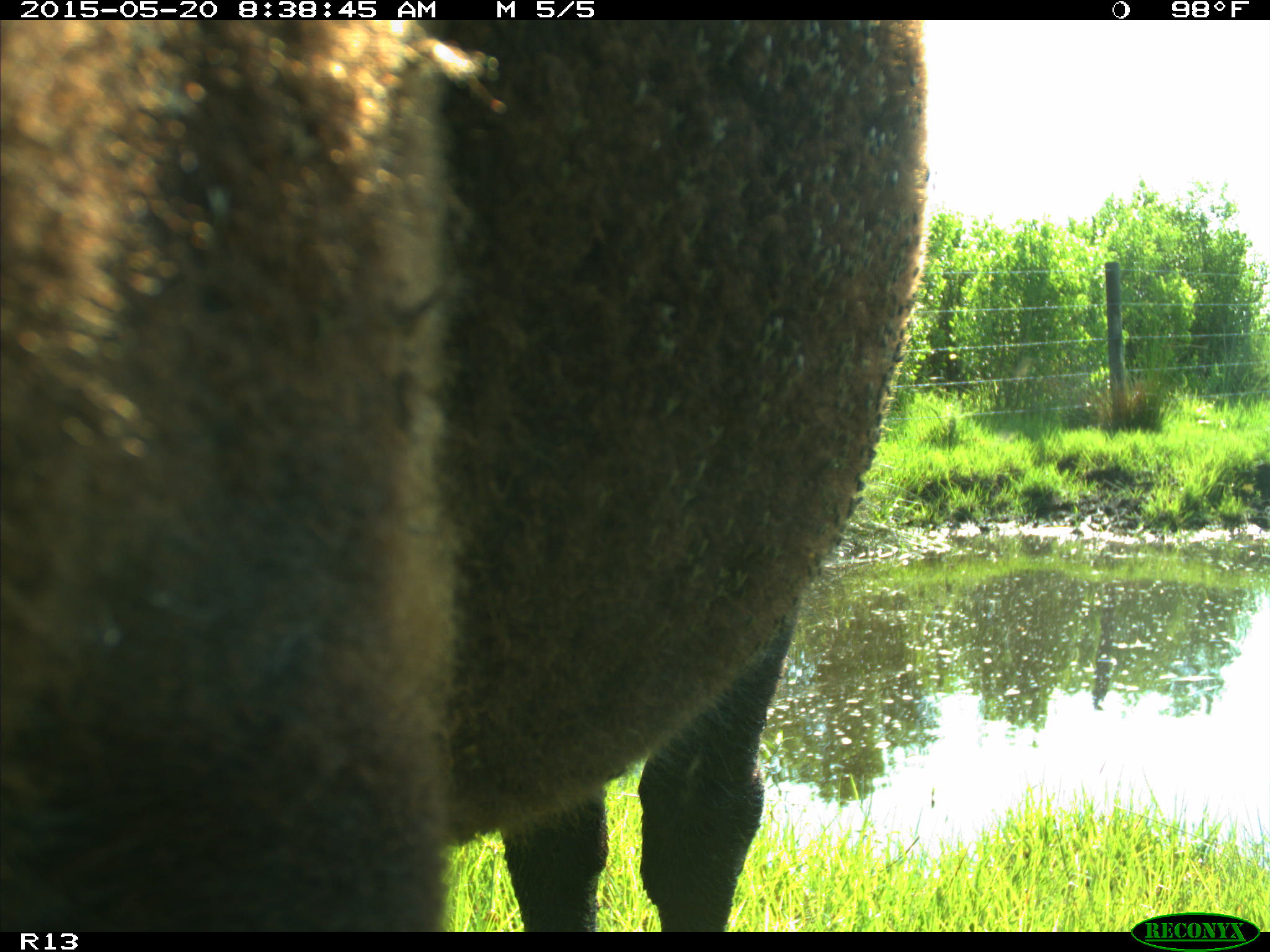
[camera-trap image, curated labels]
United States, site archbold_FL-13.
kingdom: Animalia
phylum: Chordata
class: Mammalia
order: Artiodactyla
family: Bovidae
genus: Bos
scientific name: Bos taurus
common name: domestic cow